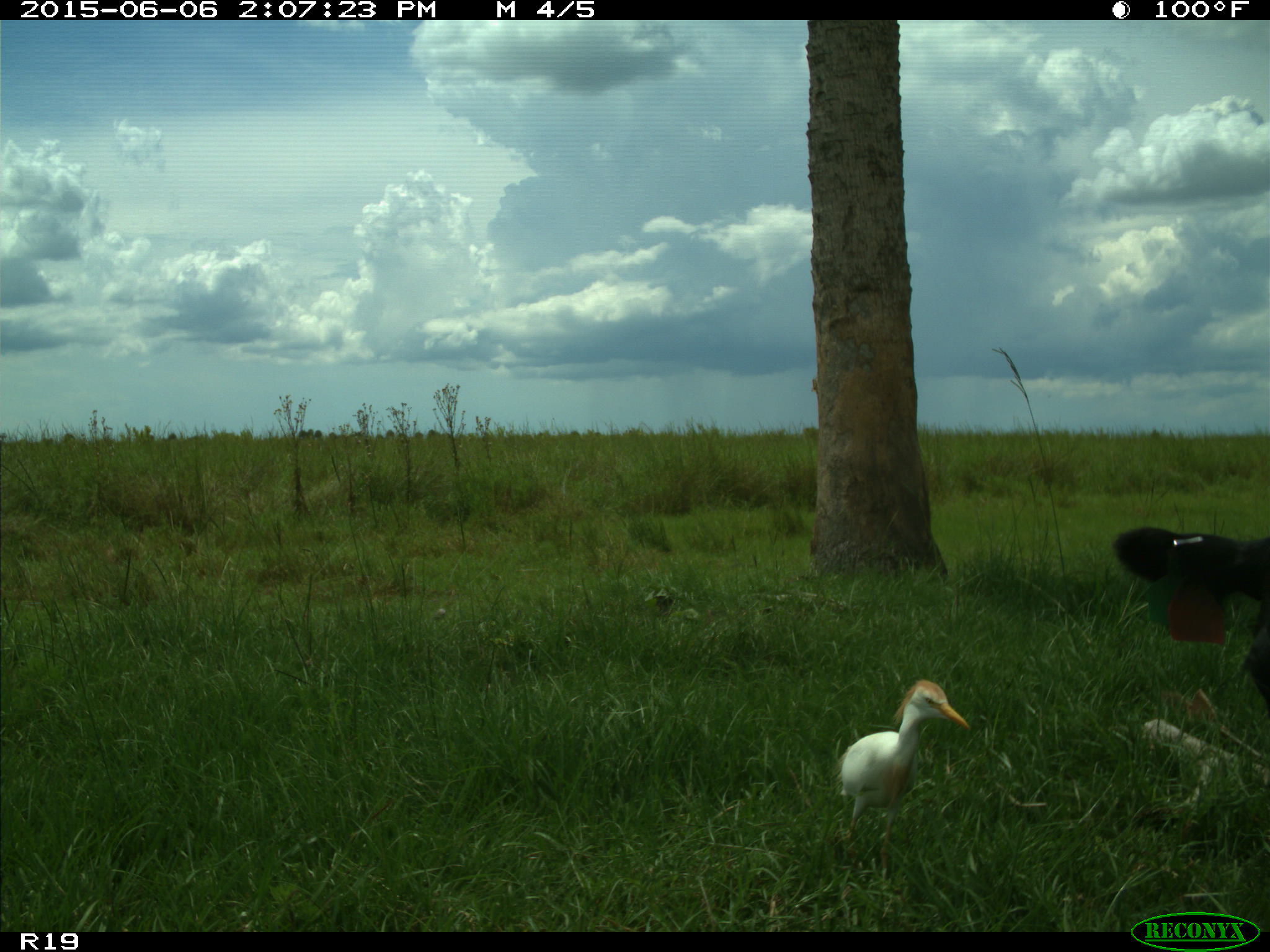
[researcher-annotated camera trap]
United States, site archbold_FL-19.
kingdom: Animalia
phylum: Chordata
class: Mammalia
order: Artiodactyla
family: Bovidae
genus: Bos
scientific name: Bos taurus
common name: domestic cow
Bos taurus (domestic cow).